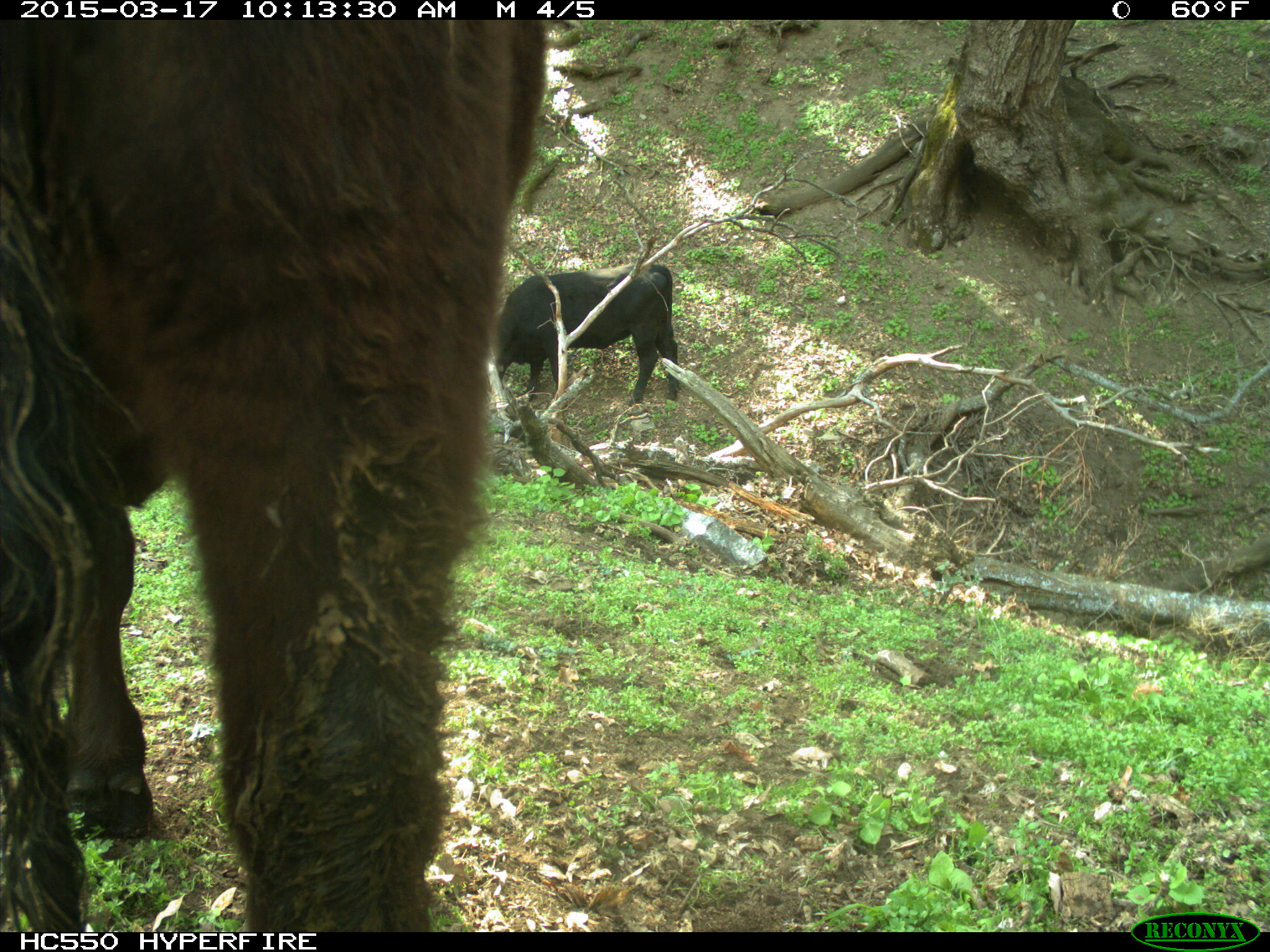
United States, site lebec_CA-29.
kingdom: Animalia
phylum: Chordata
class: Mammalia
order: Artiodactyla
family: Bovidae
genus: Bos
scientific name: Bos taurus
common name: domestic cow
Bos taurus (domestic cow).